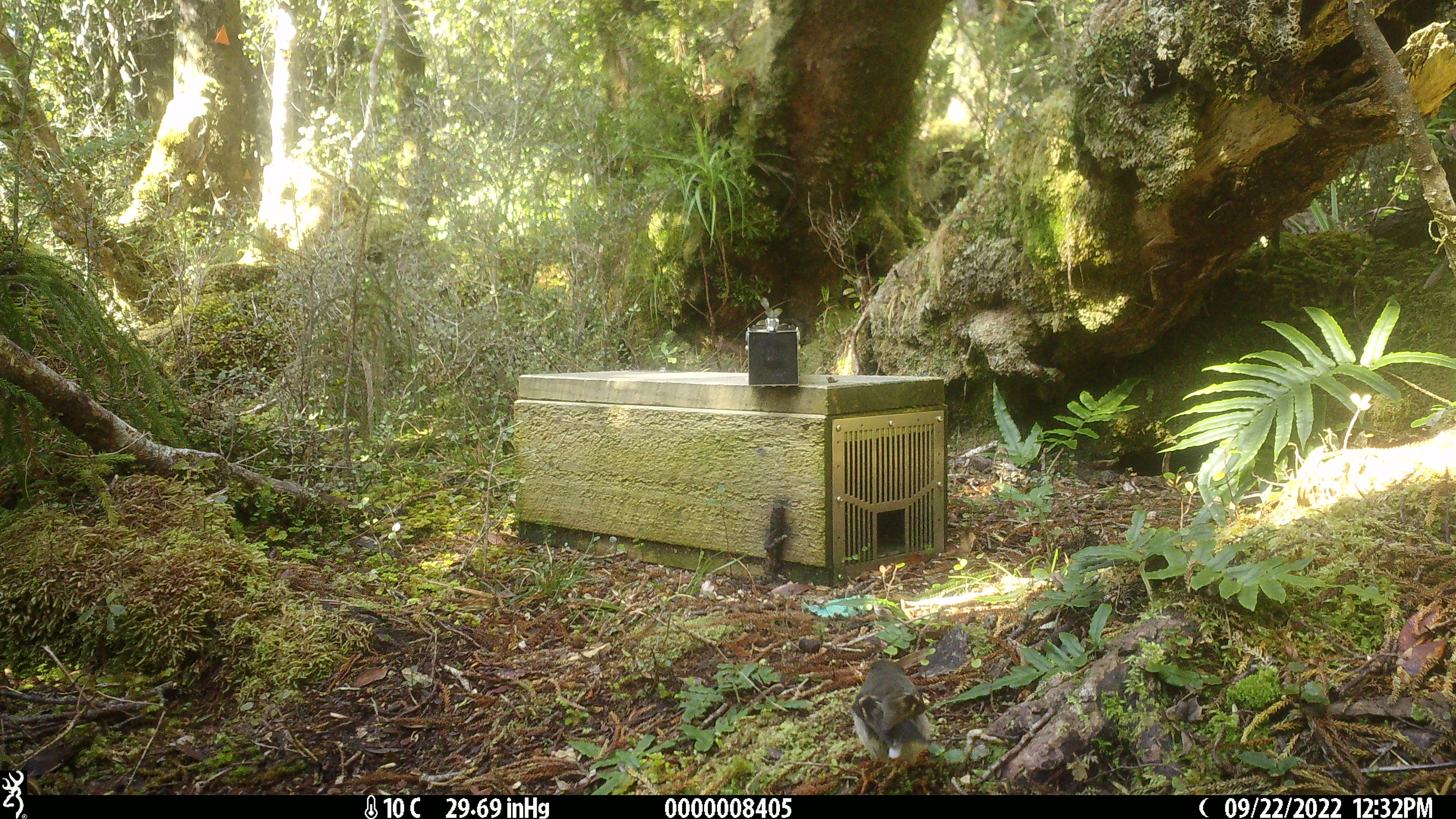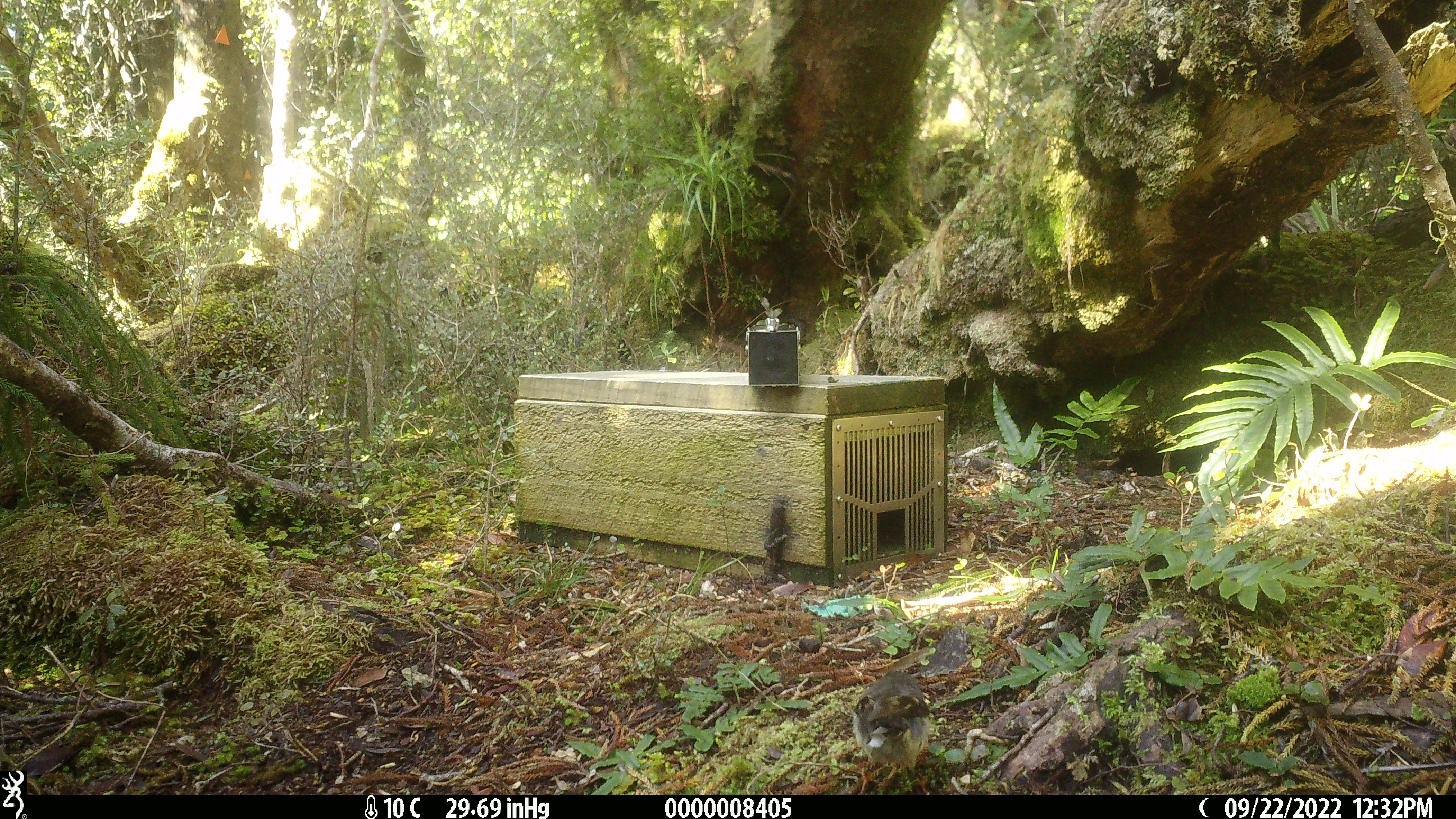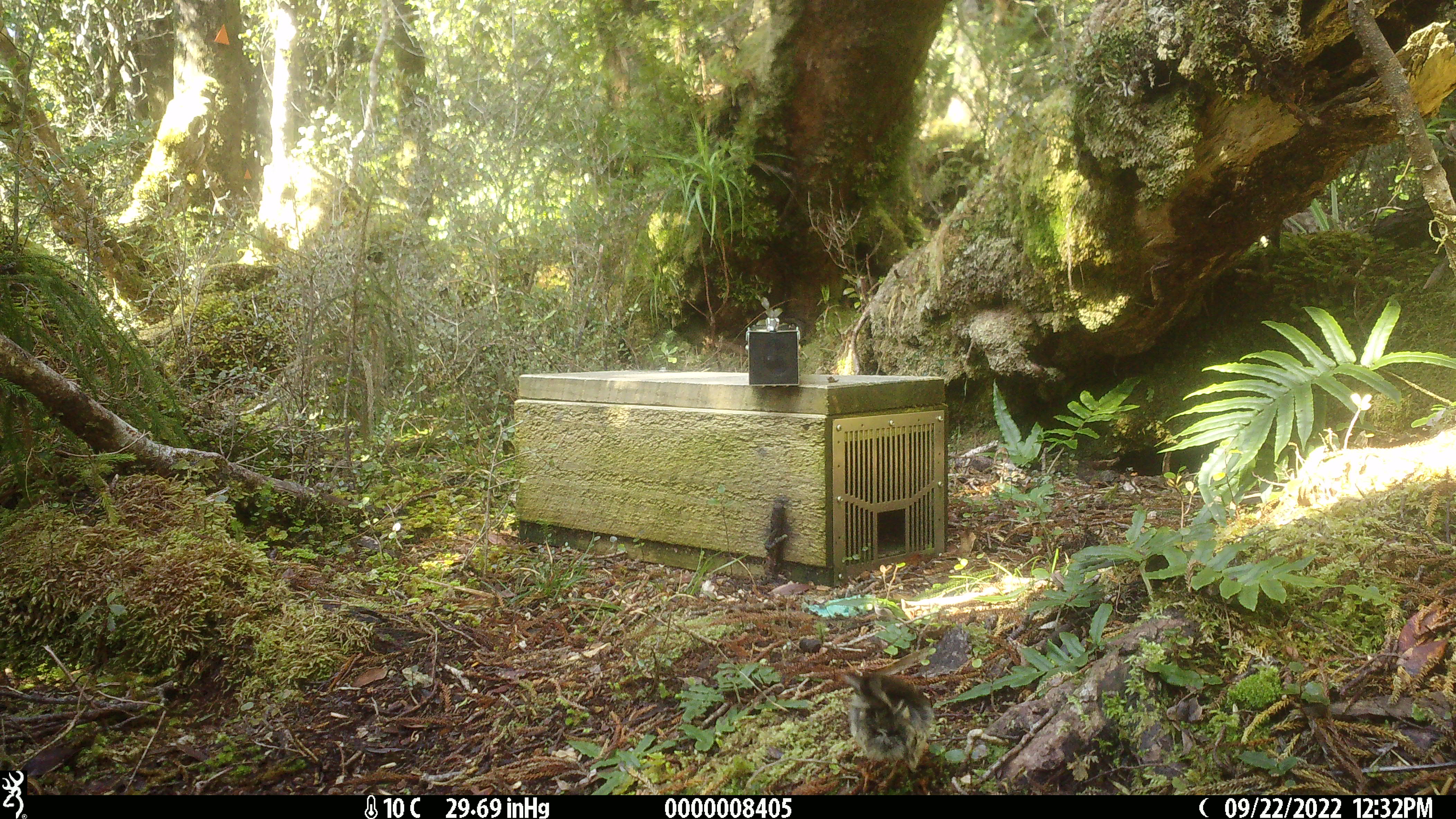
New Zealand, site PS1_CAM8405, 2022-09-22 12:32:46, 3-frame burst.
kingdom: Animalia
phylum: Chordata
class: Aves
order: Passeriformes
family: Petroicidae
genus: Petroica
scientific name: Petroica macrocephala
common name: tomtit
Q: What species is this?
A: Tomtit (Petroica macrocephala).